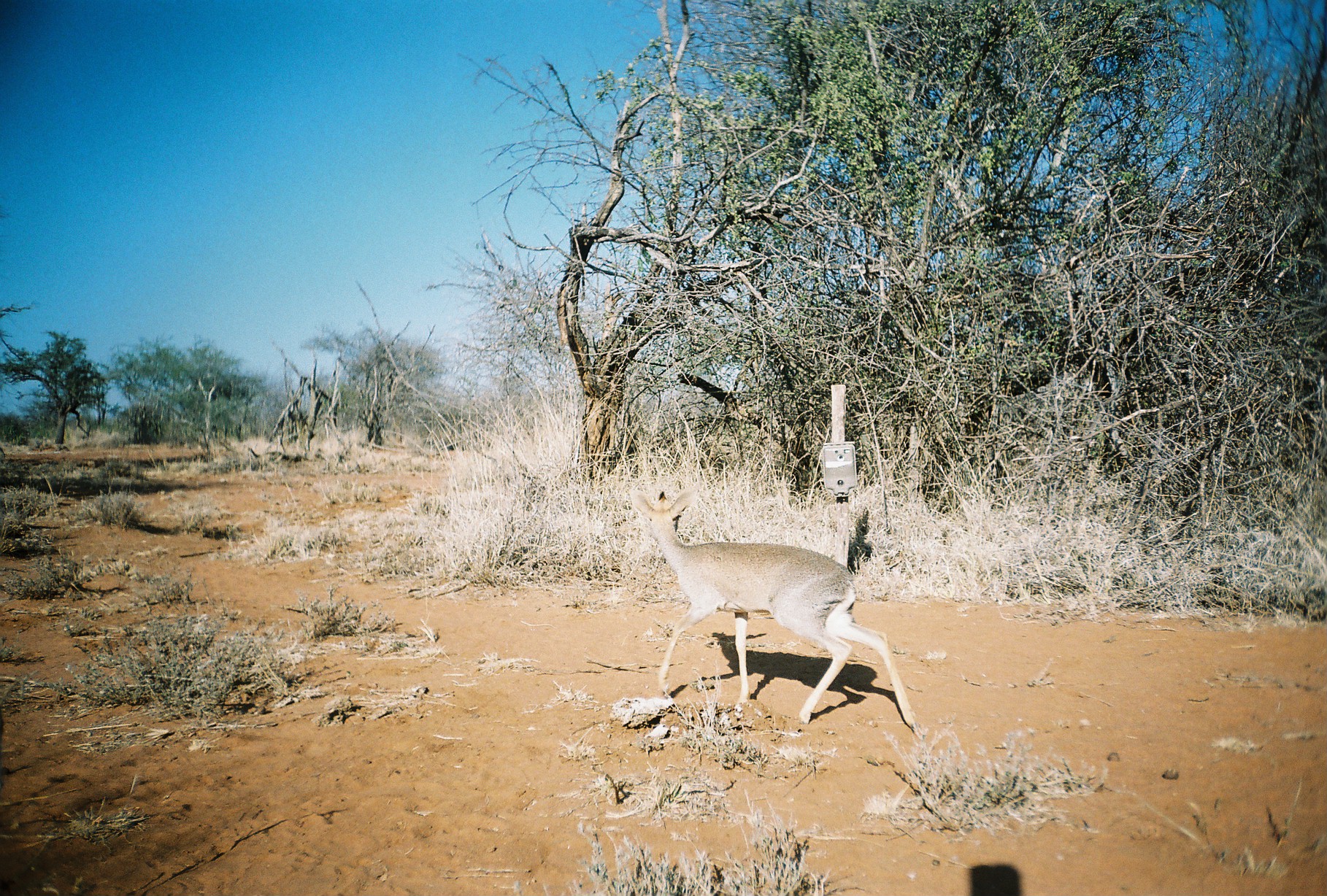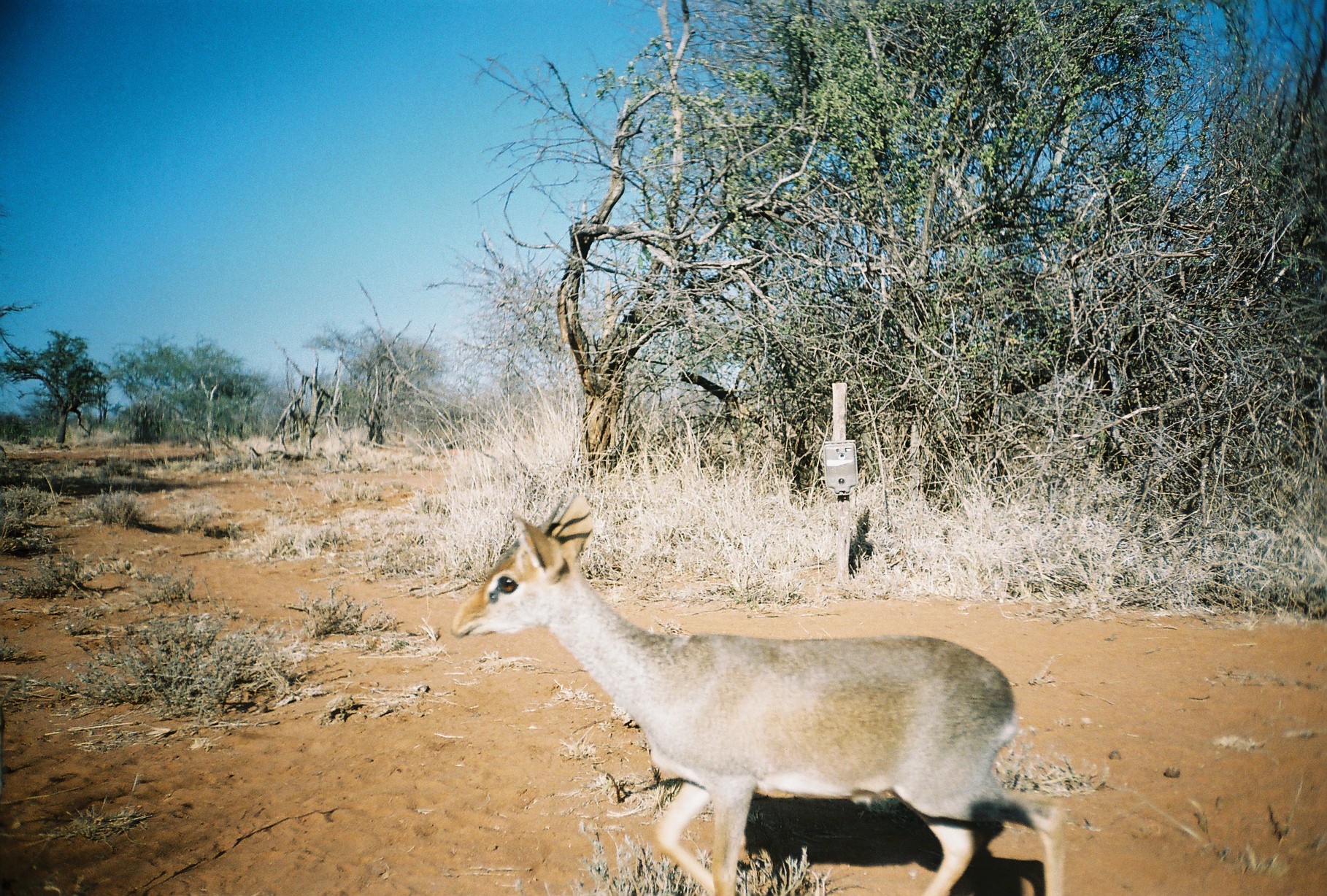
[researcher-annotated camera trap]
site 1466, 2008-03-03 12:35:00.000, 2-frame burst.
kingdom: Animalia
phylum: Chordata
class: Mammalia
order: Artiodactyla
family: Bovidae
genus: Madoqua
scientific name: Madoqua guentheri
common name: günther's dik-dik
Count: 1.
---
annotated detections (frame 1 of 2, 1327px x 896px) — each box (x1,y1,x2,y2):
madoqua guentheri: (630,487,926,737)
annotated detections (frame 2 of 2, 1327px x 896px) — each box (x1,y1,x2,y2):
madoqua guentheri: (447,492,1067,896)